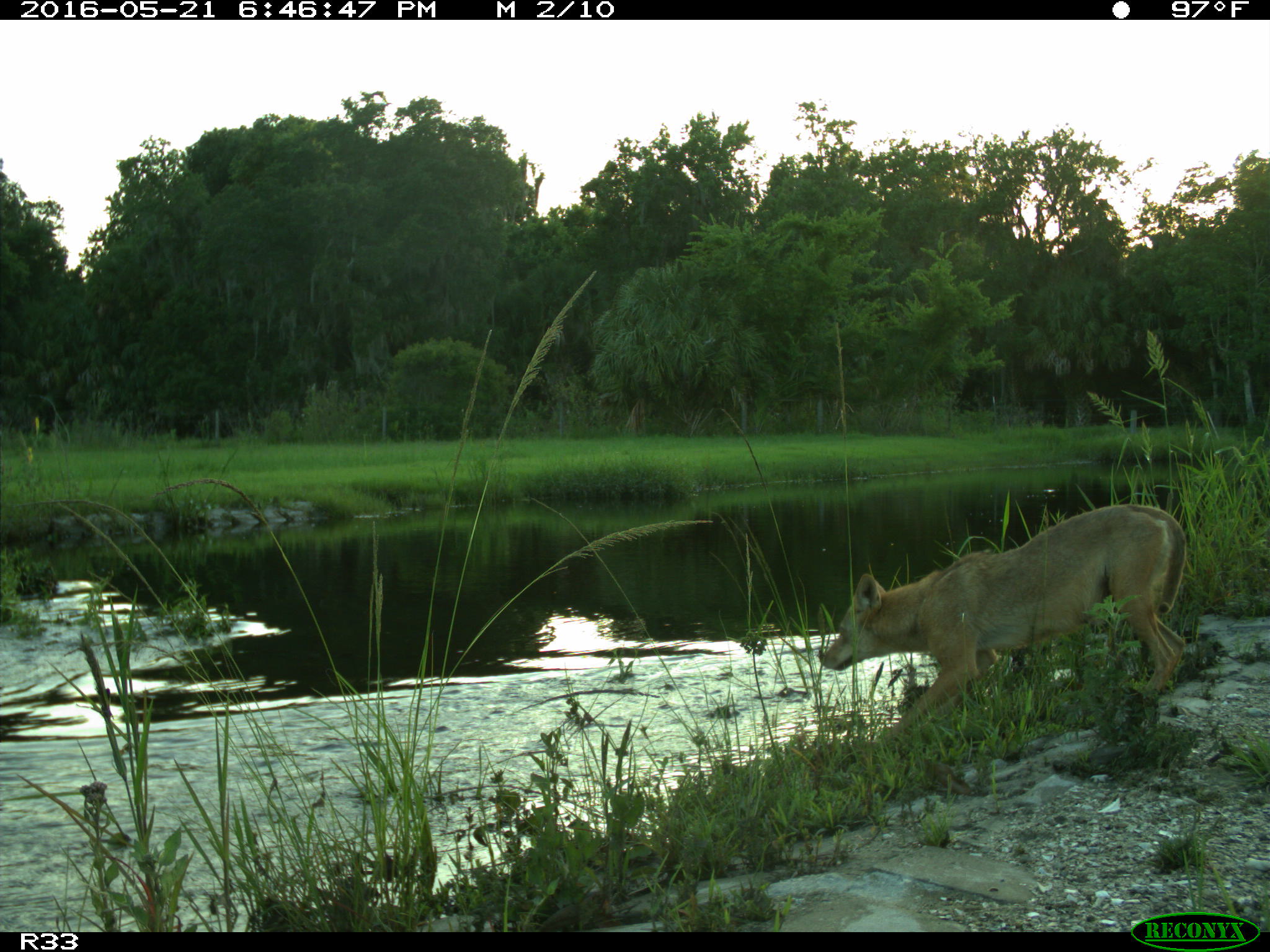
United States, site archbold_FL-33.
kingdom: Animalia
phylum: Chordata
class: Mammalia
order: Carnivora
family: Canidae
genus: Canis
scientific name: Canis latrans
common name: coyote